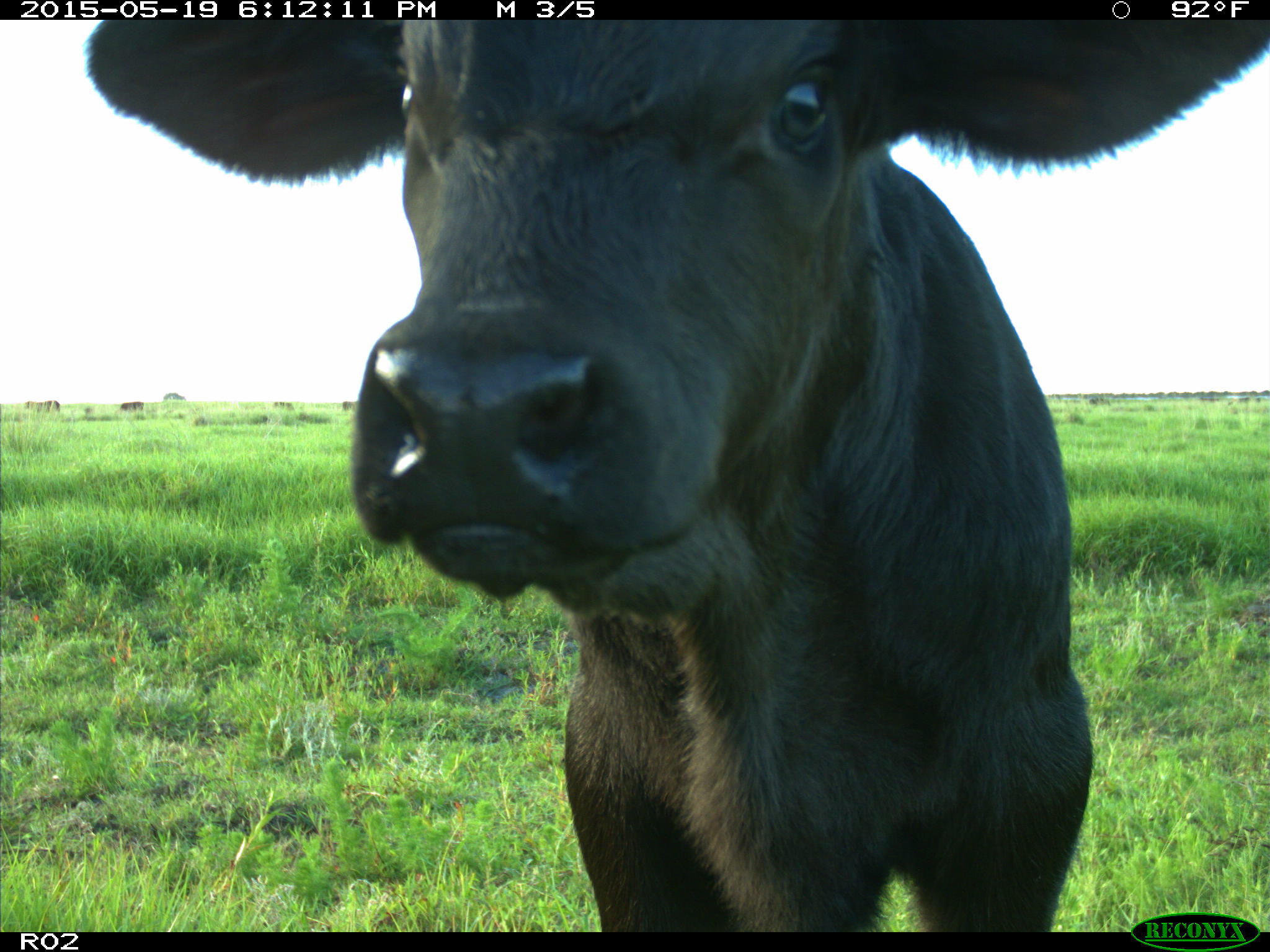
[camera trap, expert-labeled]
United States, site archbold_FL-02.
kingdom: Animalia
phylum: Chordata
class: Mammalia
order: Artiodactyla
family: Bovidae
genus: Bos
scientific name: Bos taurus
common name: domestic cow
Bos taurus (domestic cow).